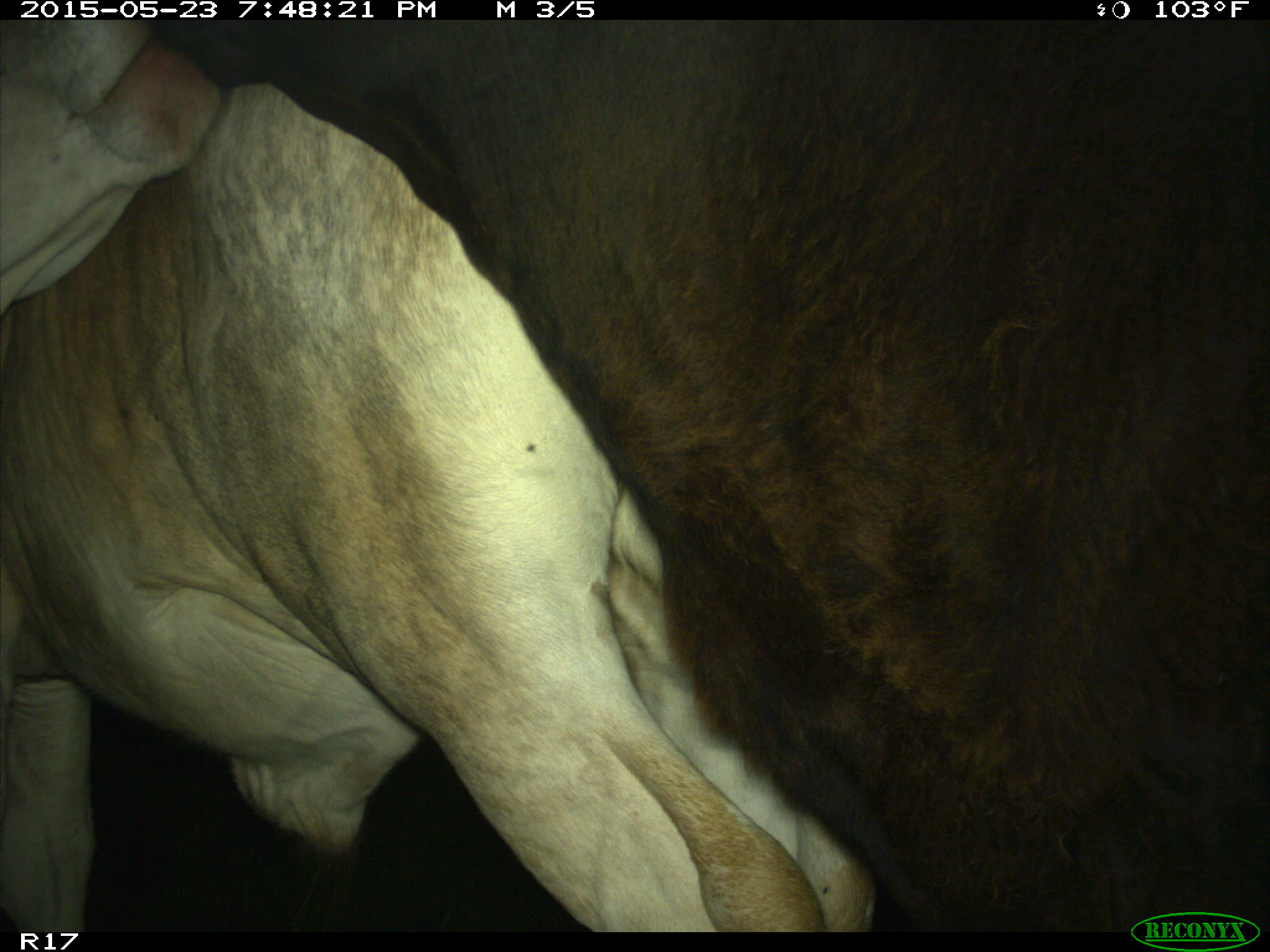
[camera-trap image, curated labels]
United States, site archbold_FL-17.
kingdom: Animalia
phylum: Chordata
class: Mammalia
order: Artiodactyla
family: Bovidae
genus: Bos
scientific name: Bos taurus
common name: domestic cow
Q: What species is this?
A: Bos taurus (domestic cow).